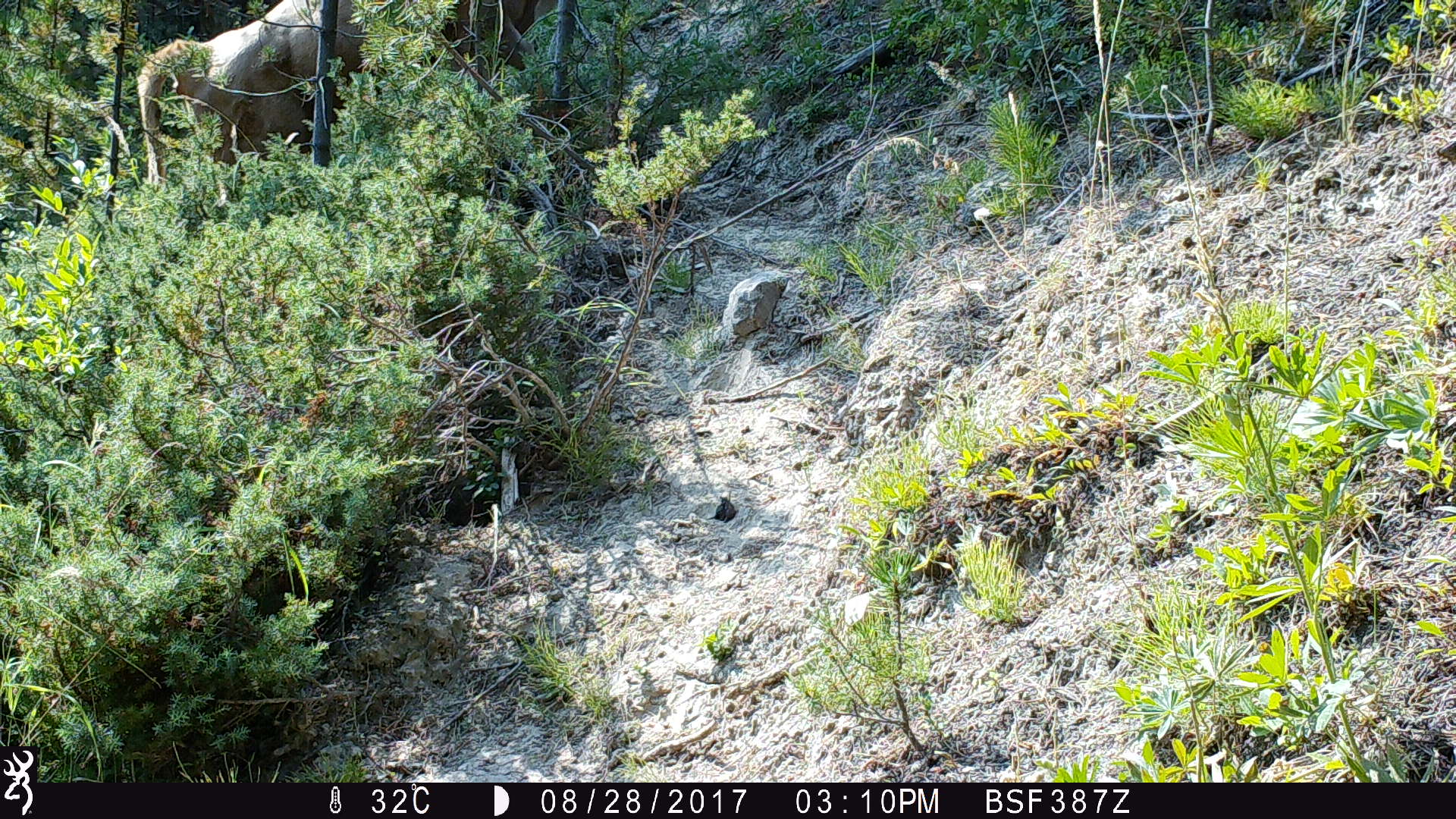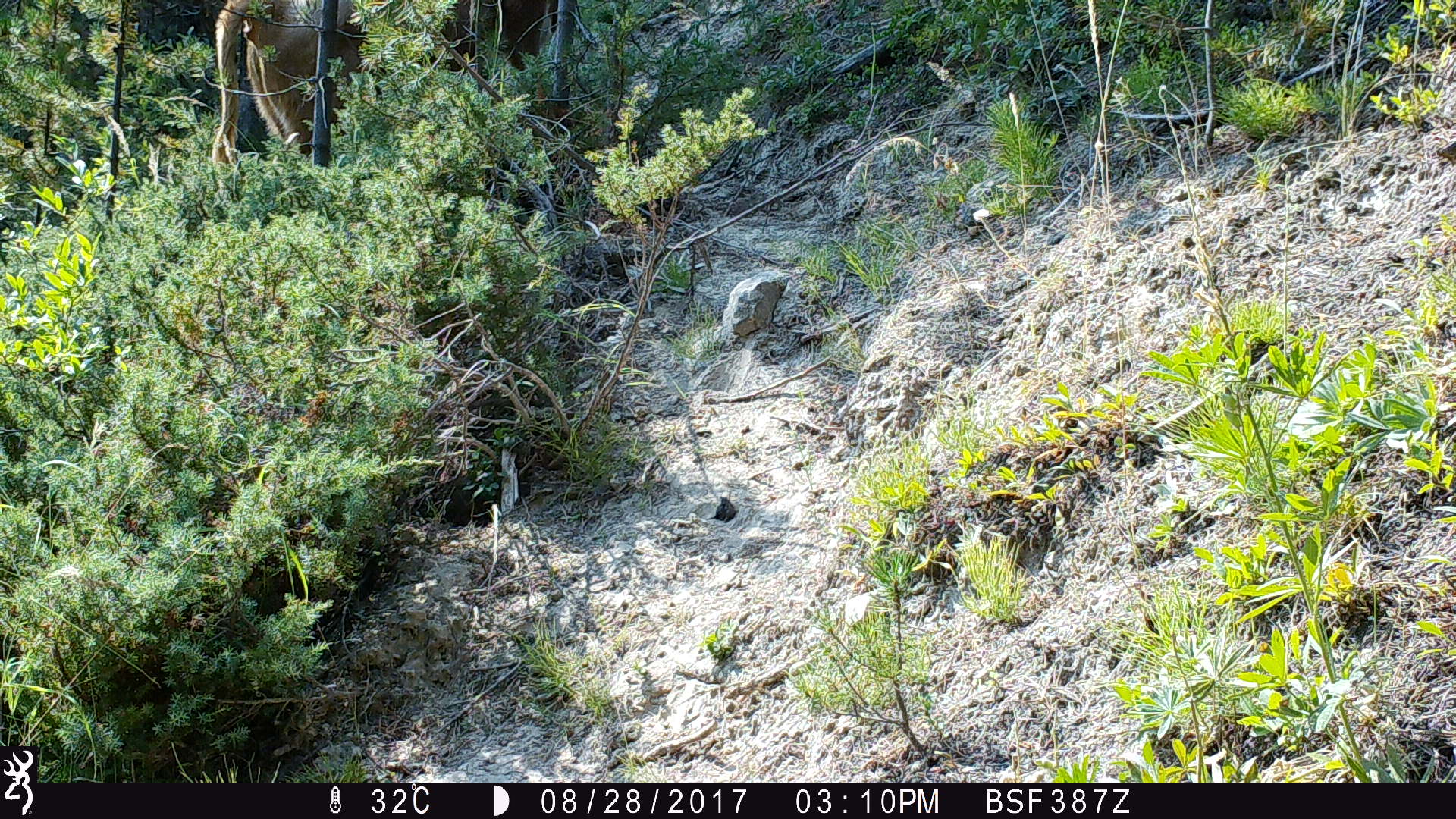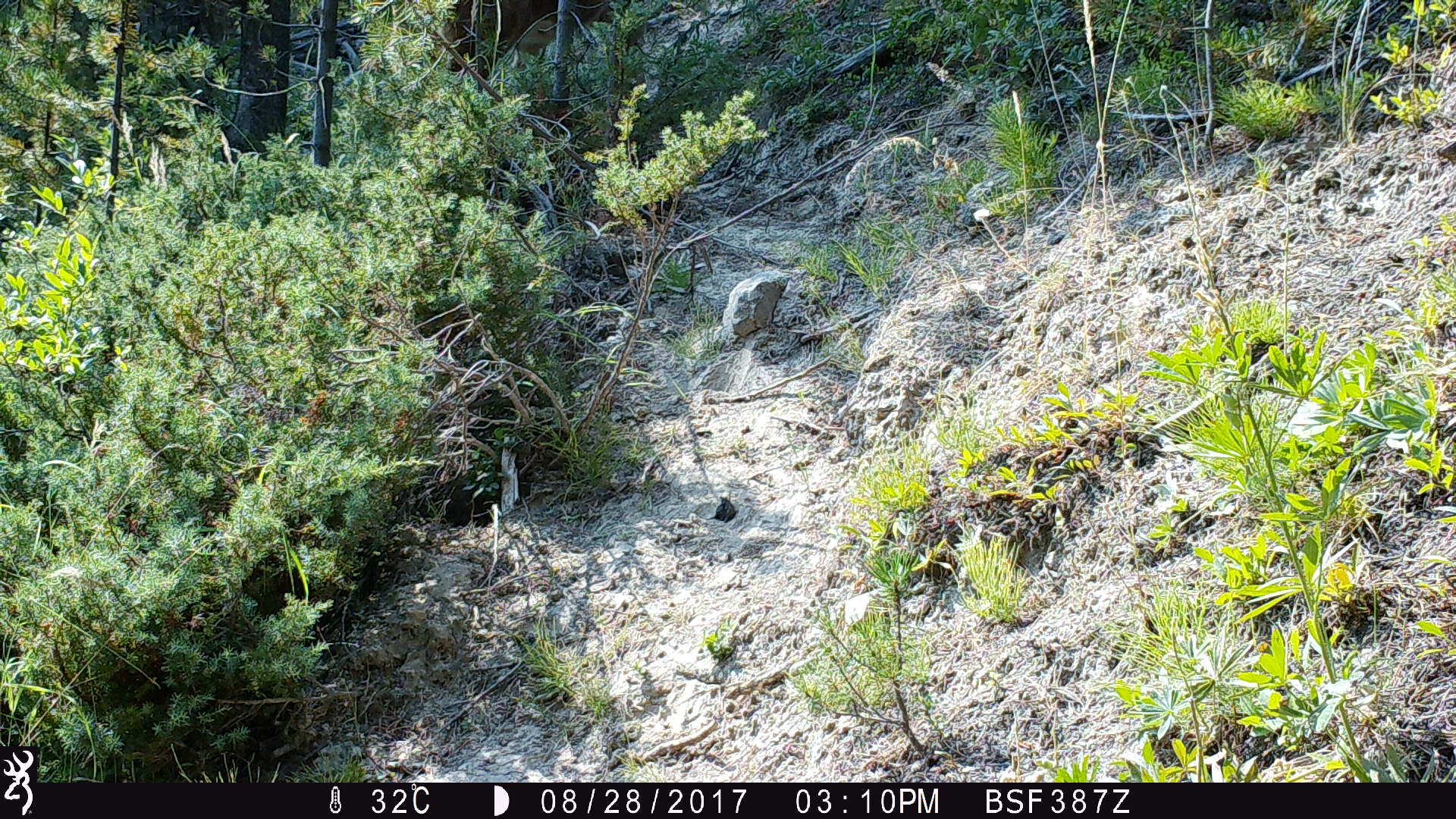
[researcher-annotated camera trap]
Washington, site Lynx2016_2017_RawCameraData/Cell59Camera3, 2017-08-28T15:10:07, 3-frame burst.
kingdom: Animalia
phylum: Chordata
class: Mammalia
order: Artiodactyla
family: Bovidae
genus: Bos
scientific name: Bos taurus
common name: domestic cattle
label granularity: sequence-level